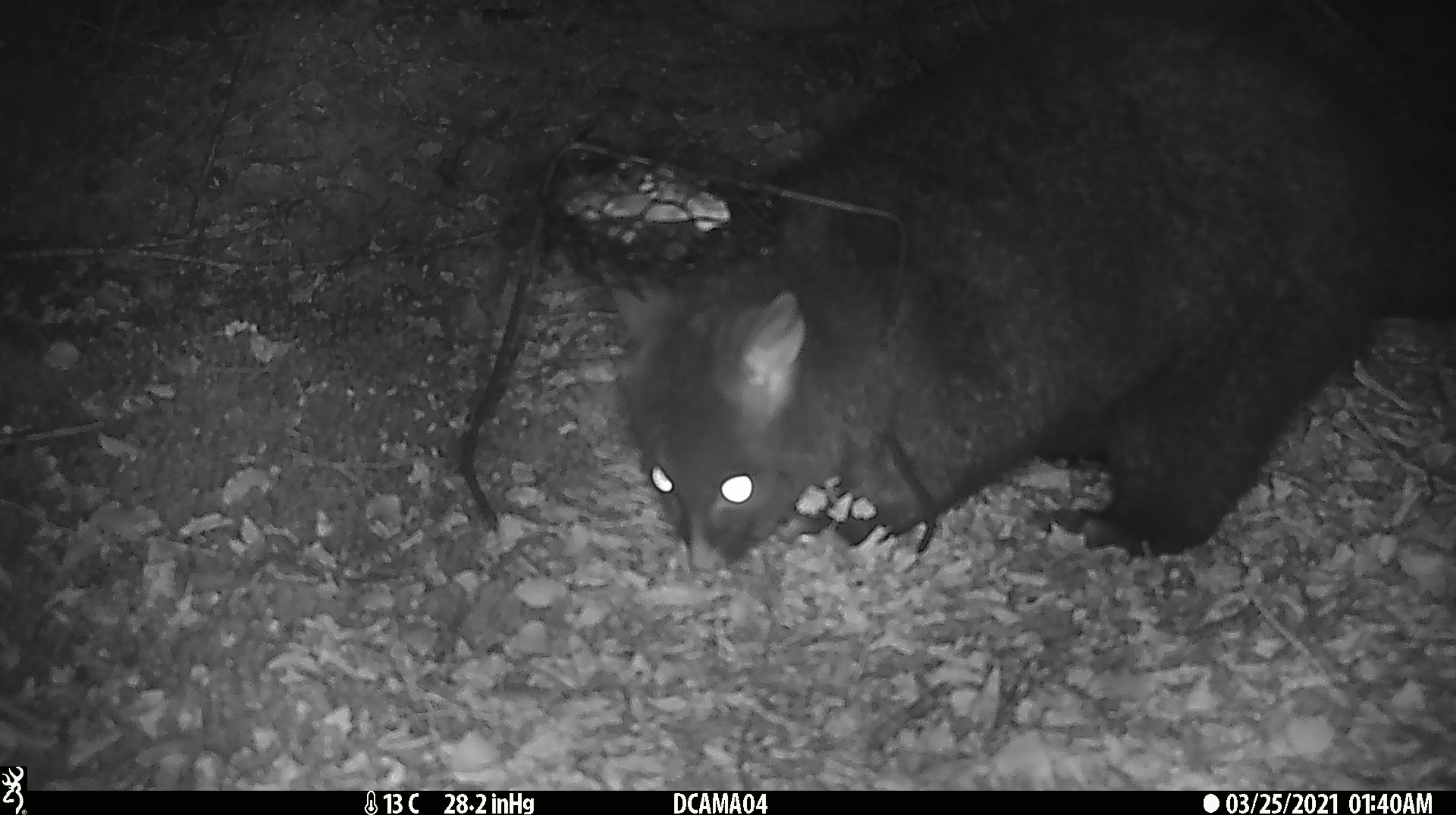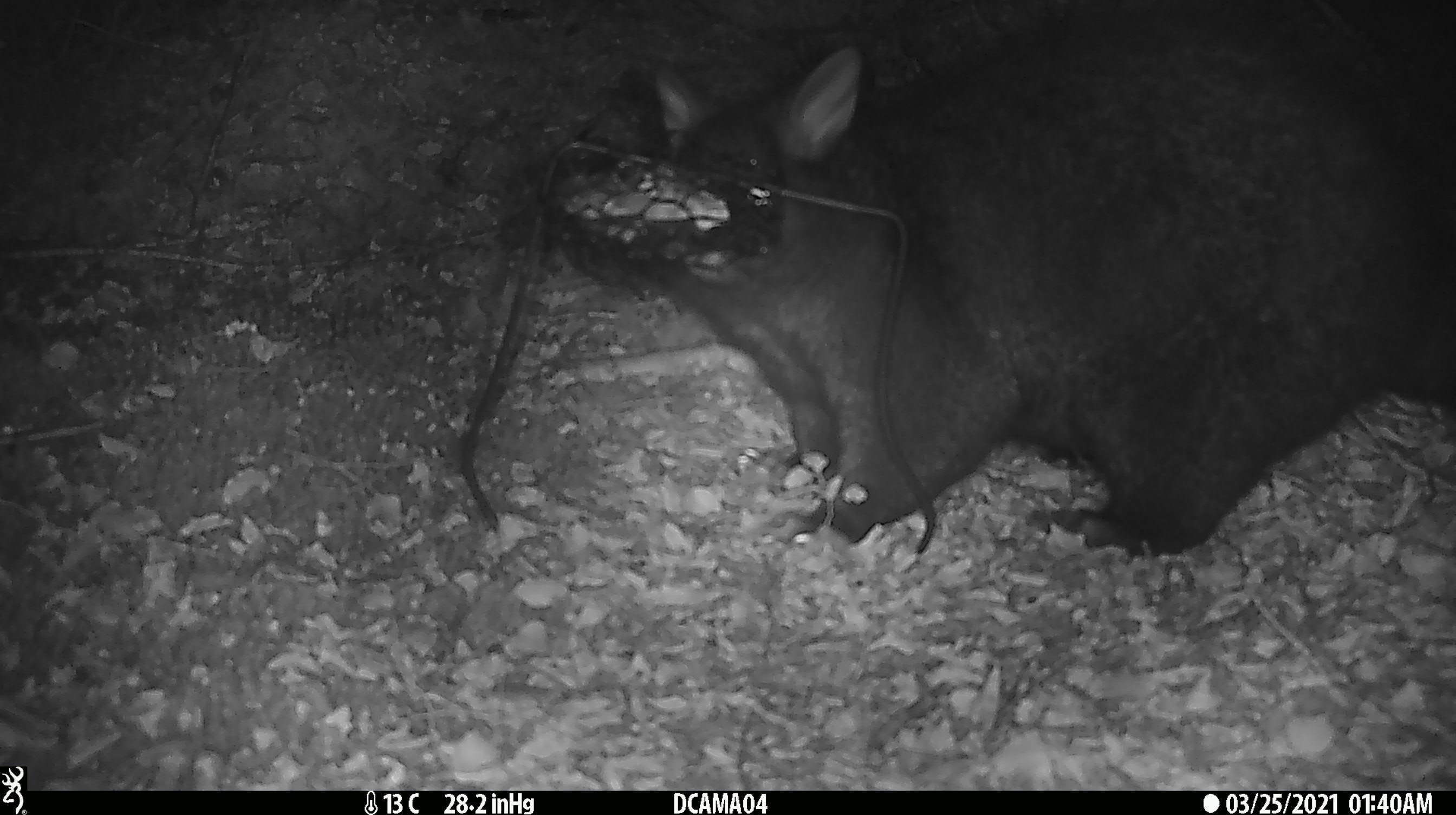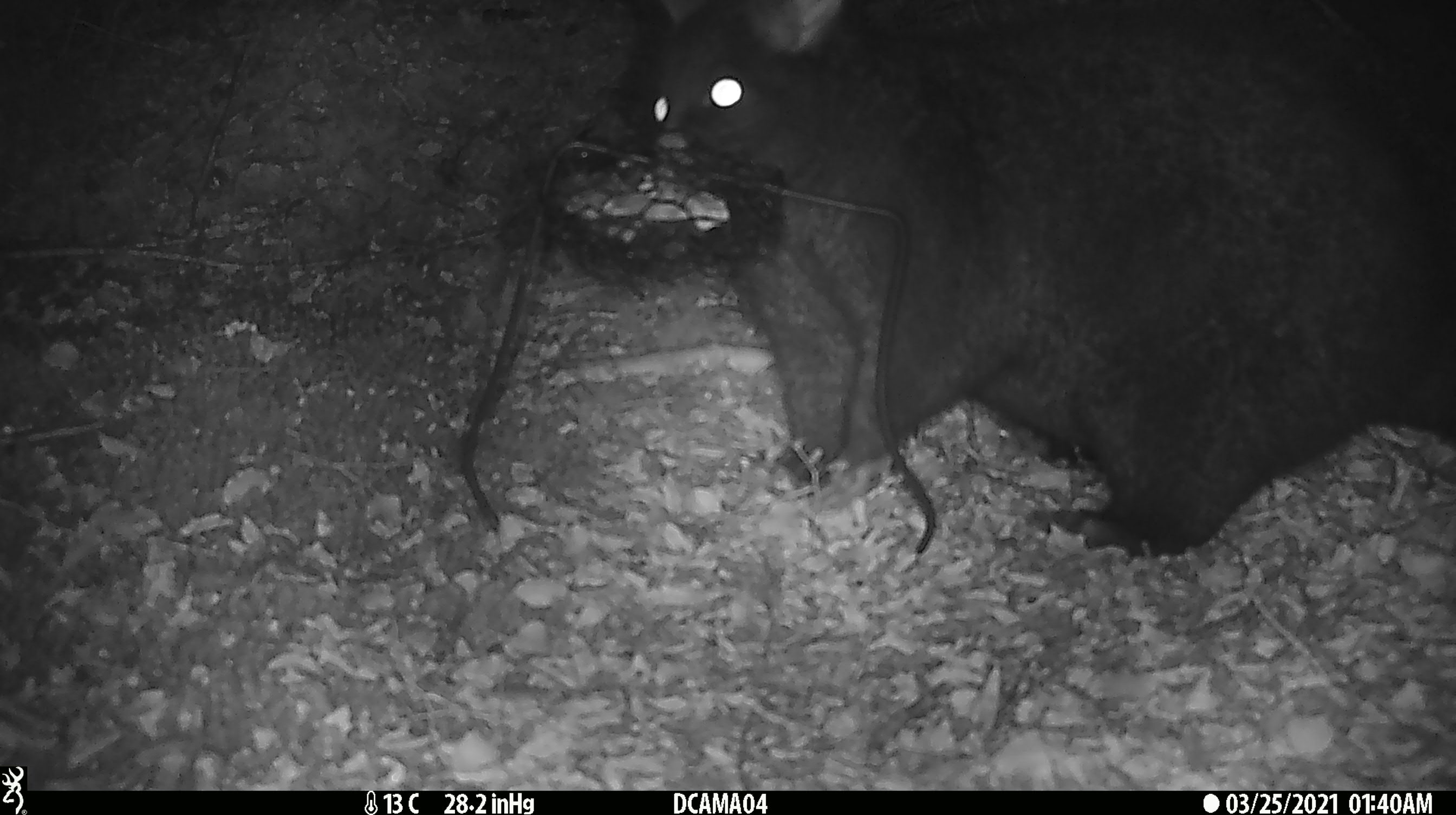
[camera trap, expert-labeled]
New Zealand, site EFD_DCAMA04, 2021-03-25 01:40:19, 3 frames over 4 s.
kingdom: Animalia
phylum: Chordata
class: Mammalia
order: Diprotodontia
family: Phalangeridae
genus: Trichosurus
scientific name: Trichosurus vulpecula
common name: common brushtail possum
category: possum